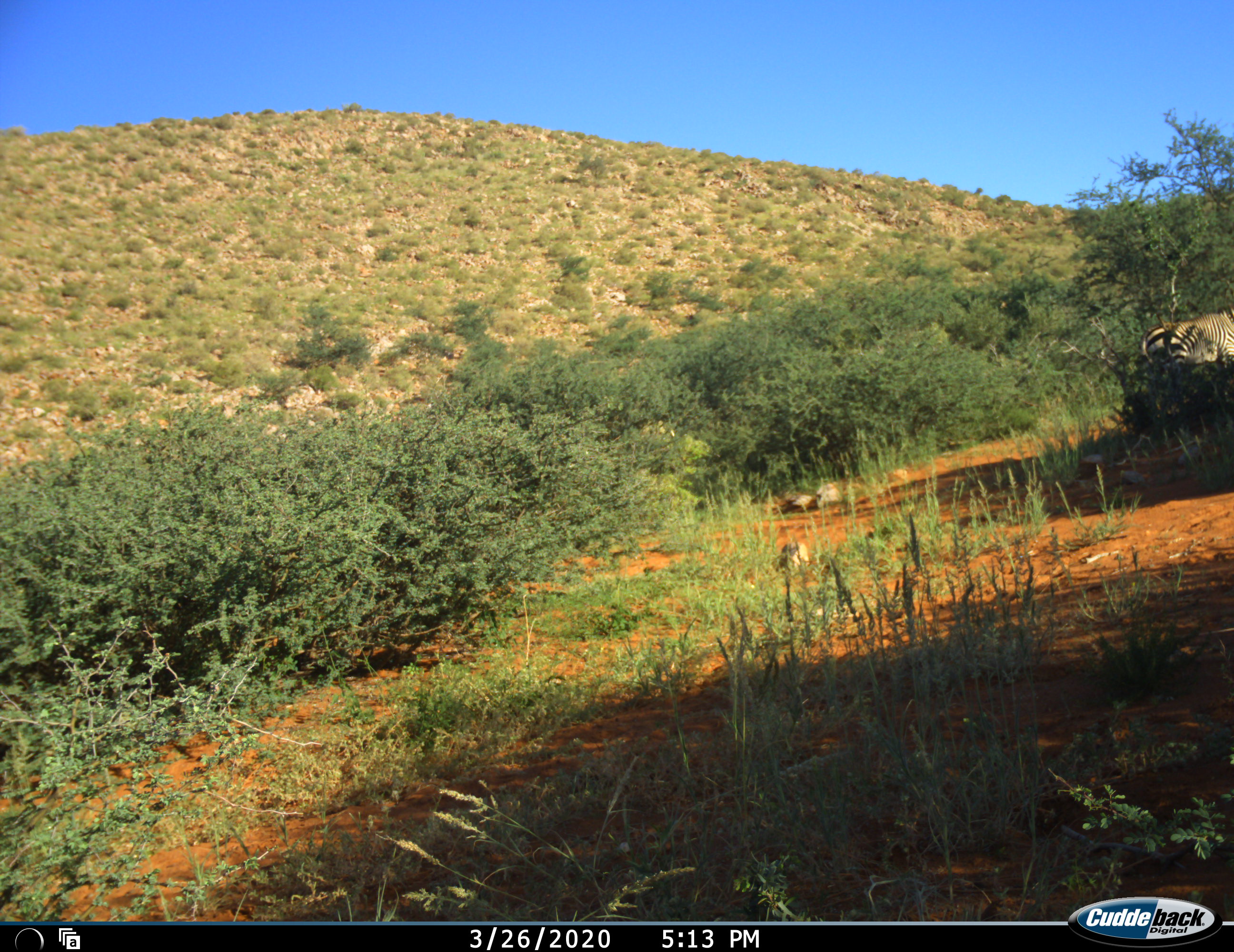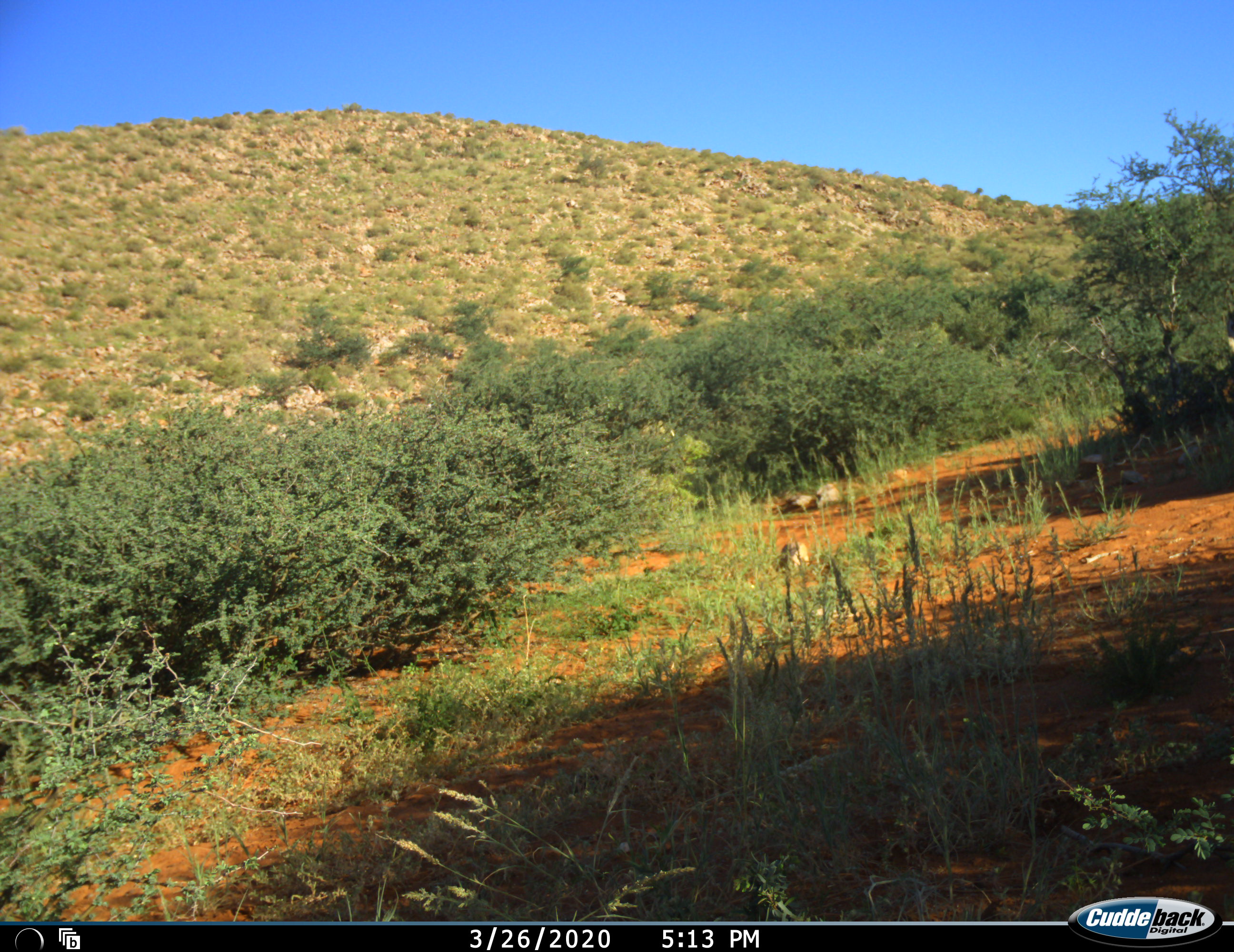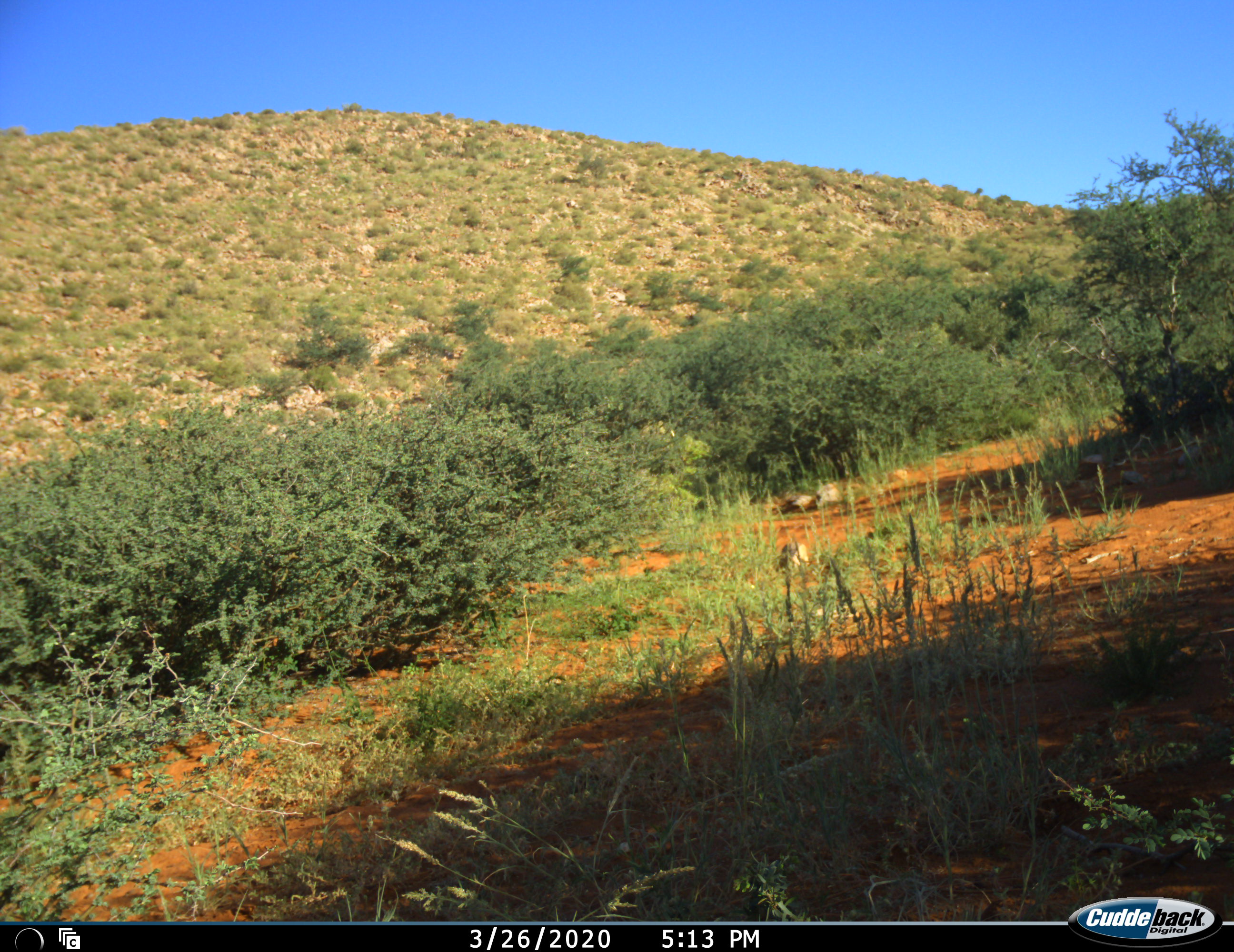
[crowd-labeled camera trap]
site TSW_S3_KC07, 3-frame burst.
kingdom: Animalia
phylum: Chordata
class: Mammalia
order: Perissodactyla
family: Equidae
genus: Equus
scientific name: Equus zebra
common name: mountain zebra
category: zebramountain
Zebramountain (mountain zebra) (Equus zebra), count 1. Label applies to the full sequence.